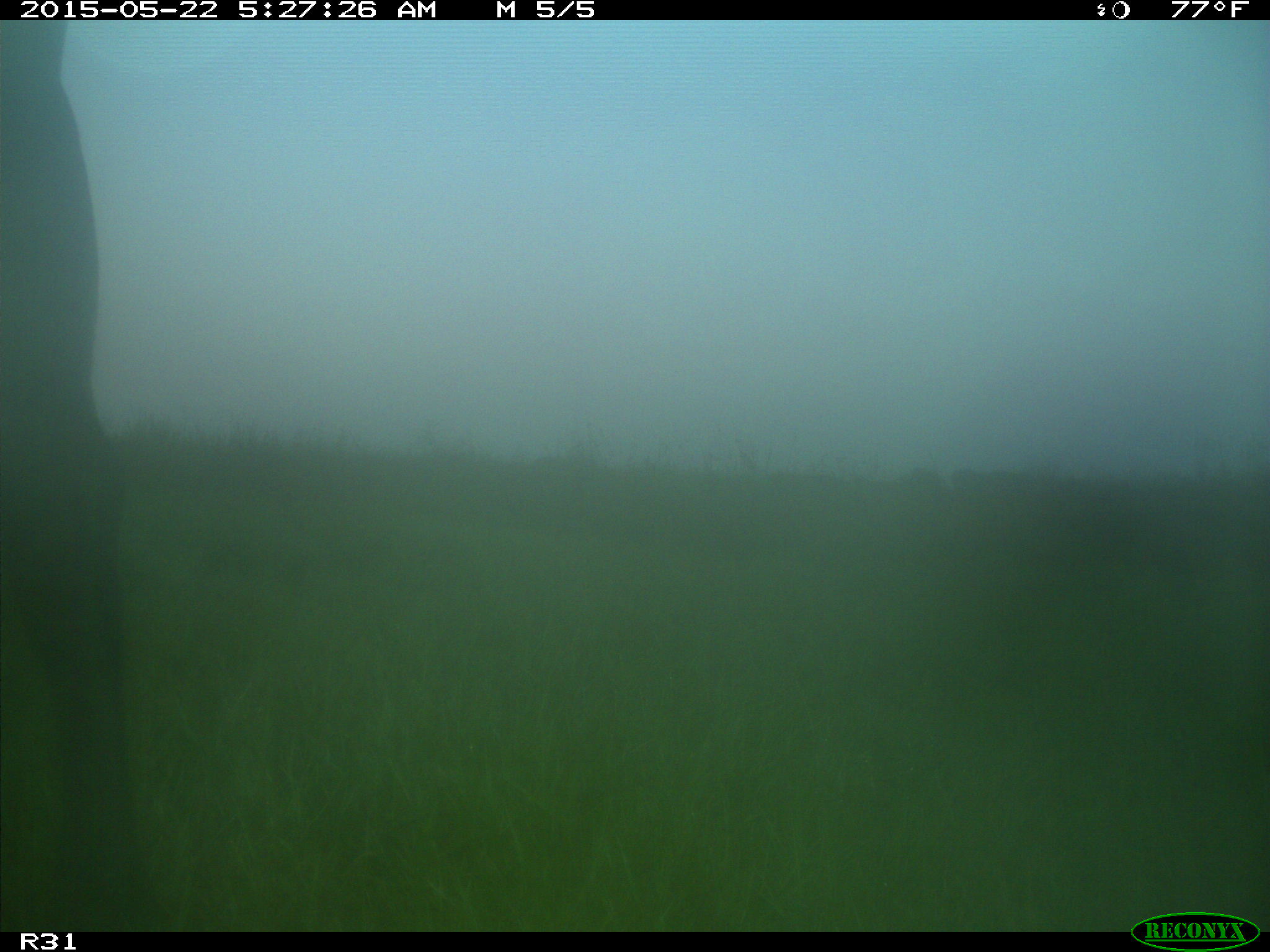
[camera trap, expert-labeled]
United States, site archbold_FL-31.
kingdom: Animalia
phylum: Chordata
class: Mammalia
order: Artiodactyla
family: Bovidae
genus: Bos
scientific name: Bos taurus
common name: domestic cow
Bos taurus (domestic cow).